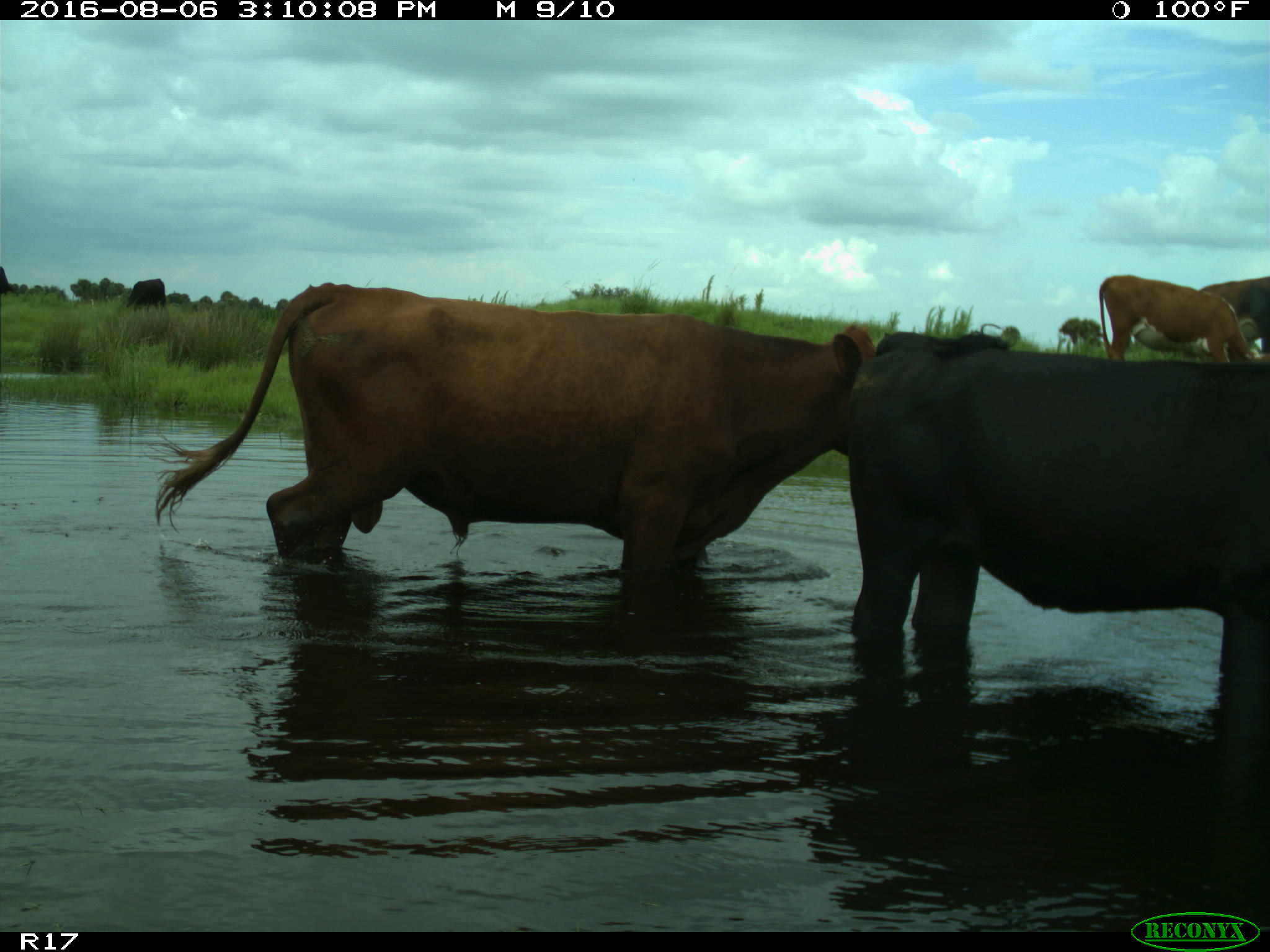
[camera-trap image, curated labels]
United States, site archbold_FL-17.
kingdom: Animalia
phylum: Chordata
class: Mammalia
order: Artiodactyla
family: Bovidae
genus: Bos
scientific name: Bos taurus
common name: domestic cow